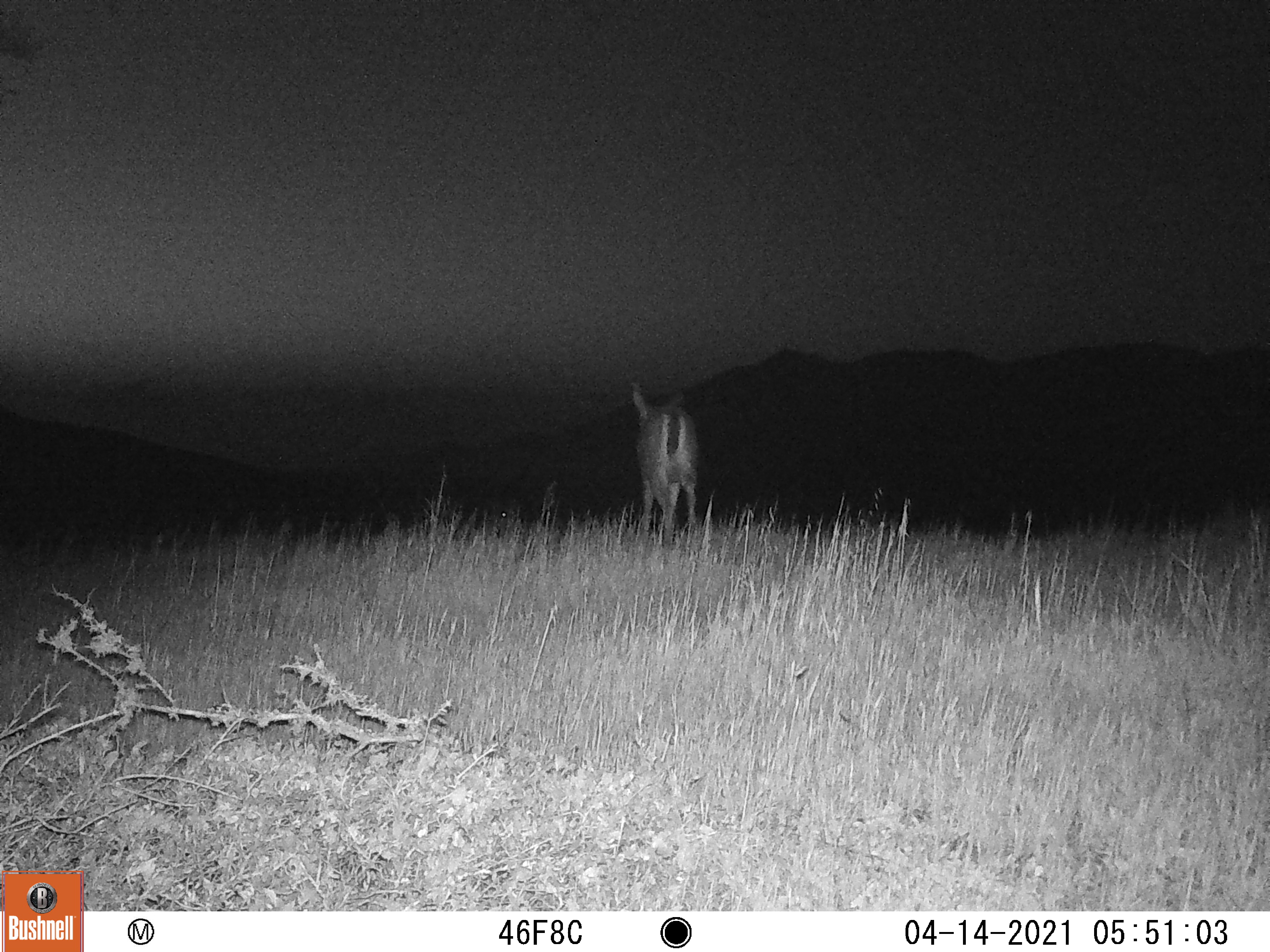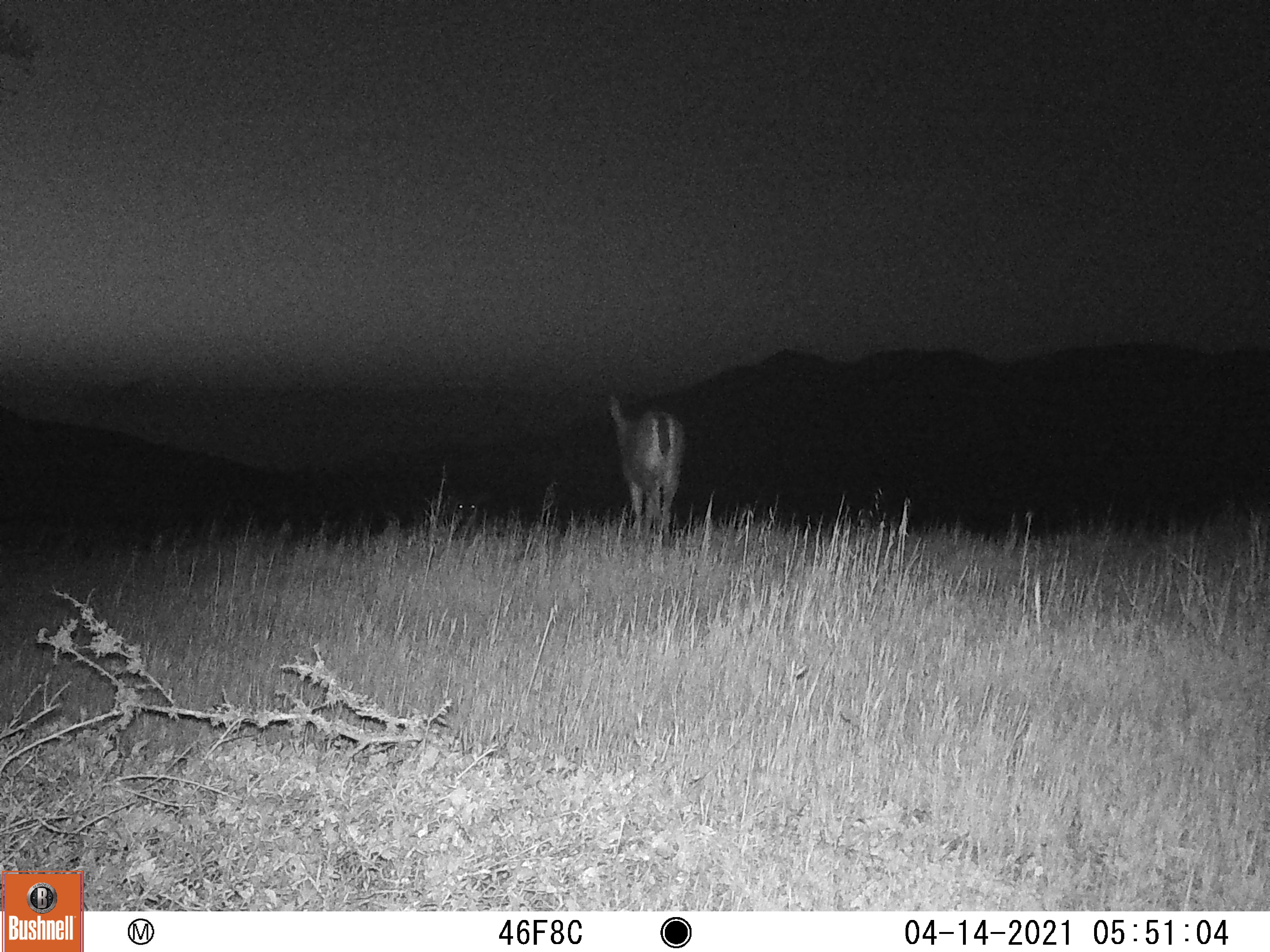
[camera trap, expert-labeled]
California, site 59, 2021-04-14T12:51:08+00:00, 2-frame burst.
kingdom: Animalia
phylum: Chordata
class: Mammalia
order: Artiodactyla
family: Cervidae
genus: Odocoileus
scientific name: Odocoileus hemionus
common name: mule deer